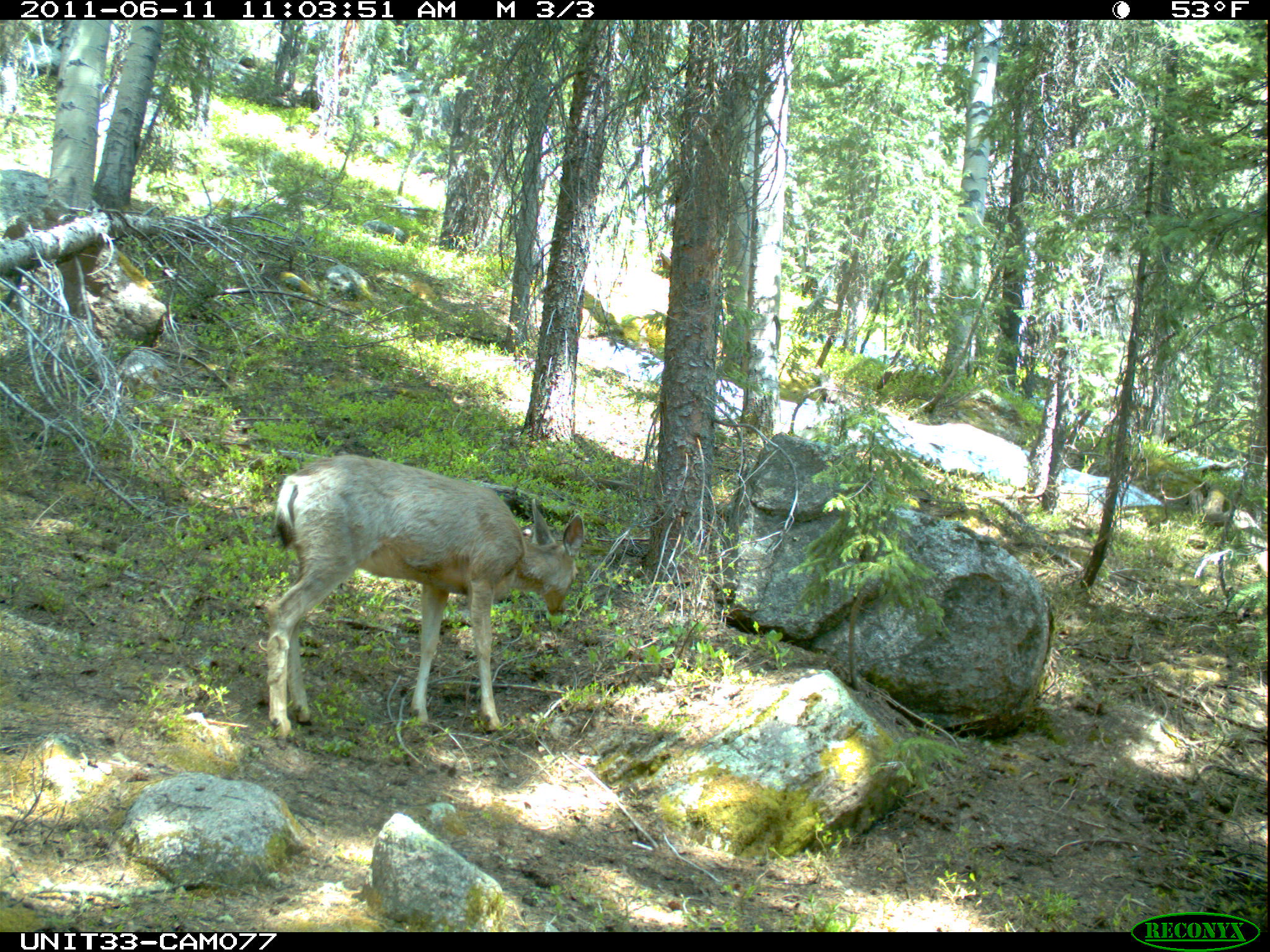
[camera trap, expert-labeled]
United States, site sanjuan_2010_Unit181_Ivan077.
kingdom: Animalia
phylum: Chordata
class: Mammalia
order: Artiodactyla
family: Cervidae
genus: Odocoileus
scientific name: Odocoileus hemionus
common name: mule deer